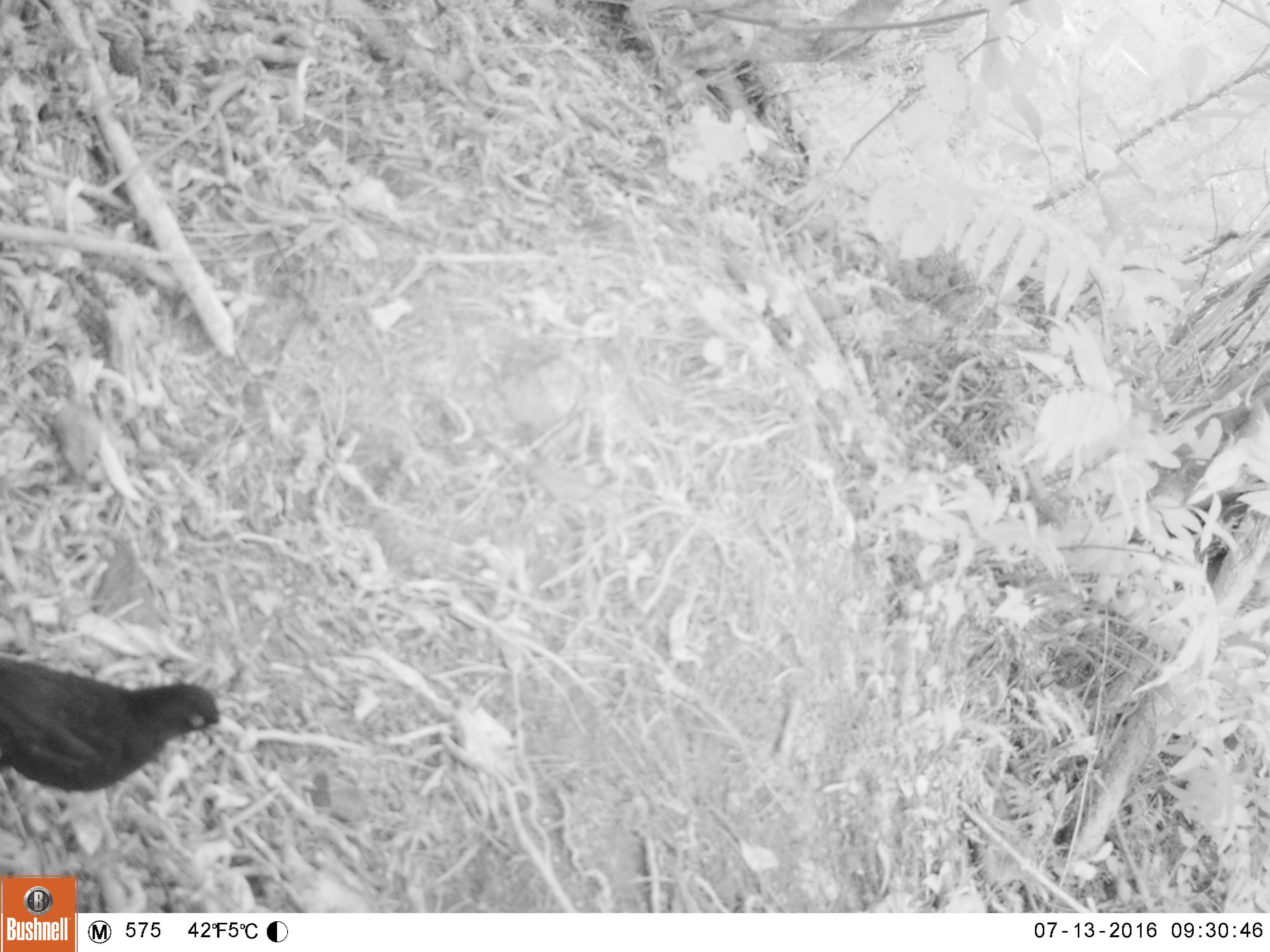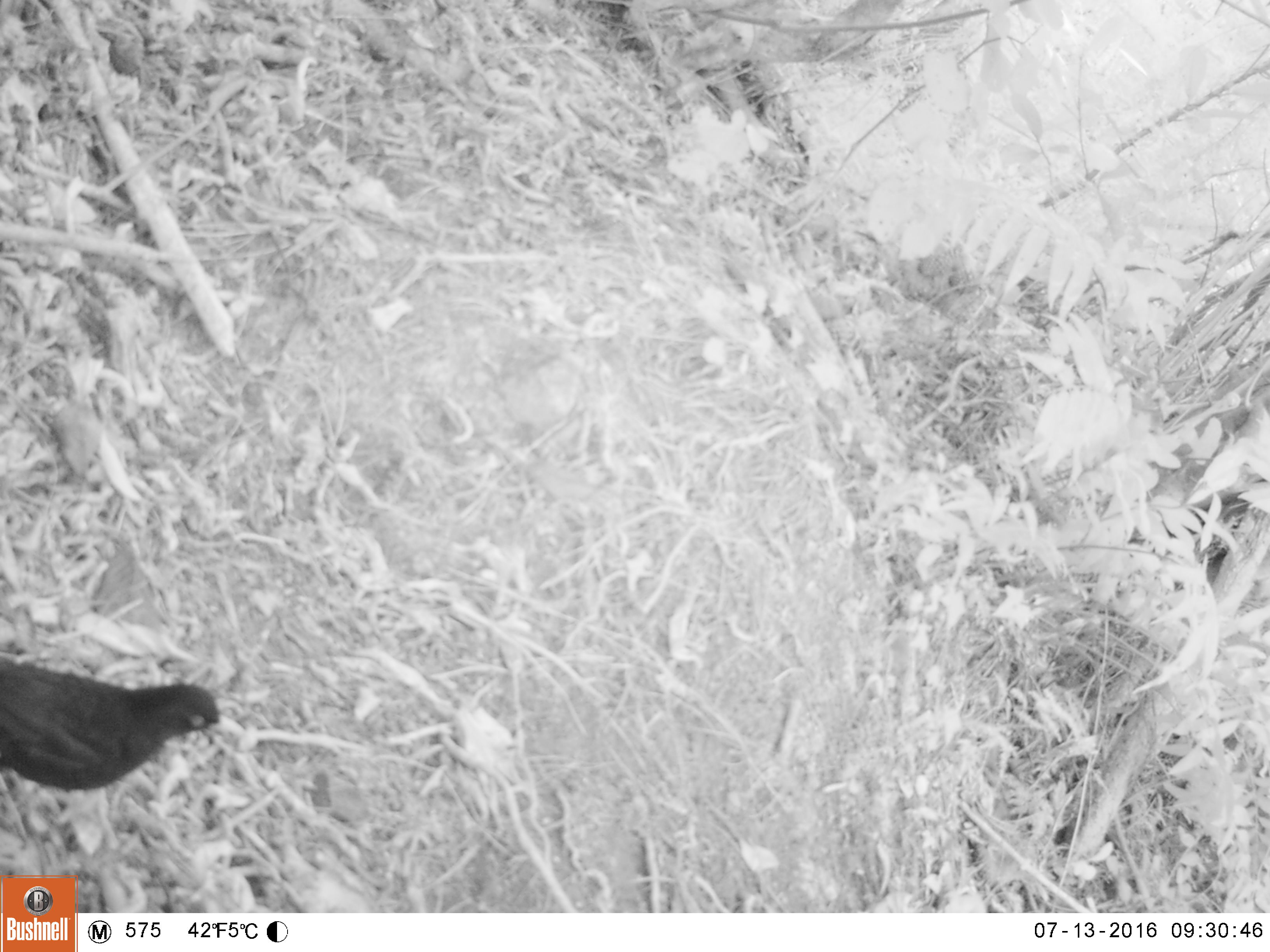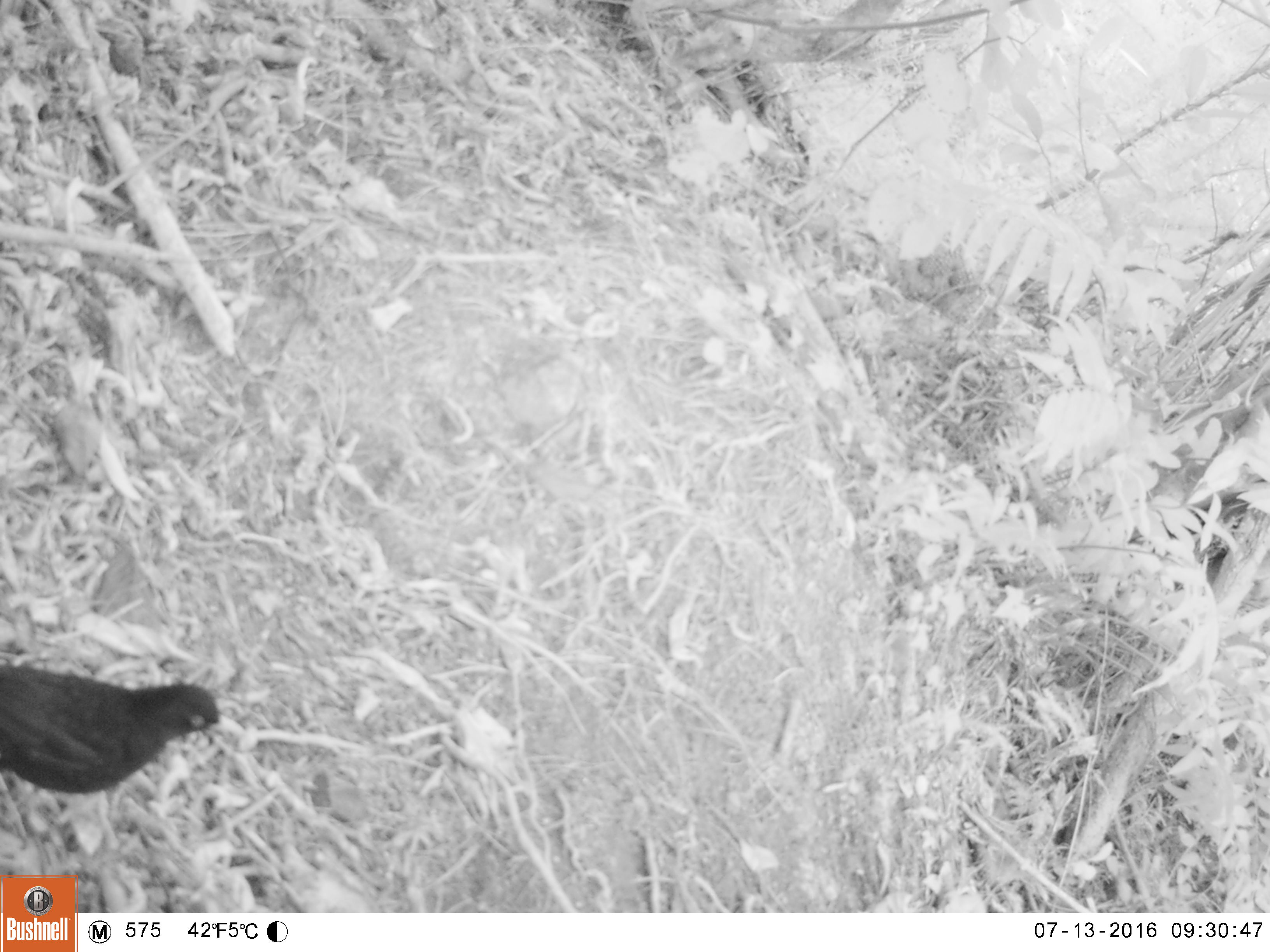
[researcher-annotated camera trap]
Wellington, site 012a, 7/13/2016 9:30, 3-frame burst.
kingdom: Animalia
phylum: Chordata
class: Aves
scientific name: Aves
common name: bird